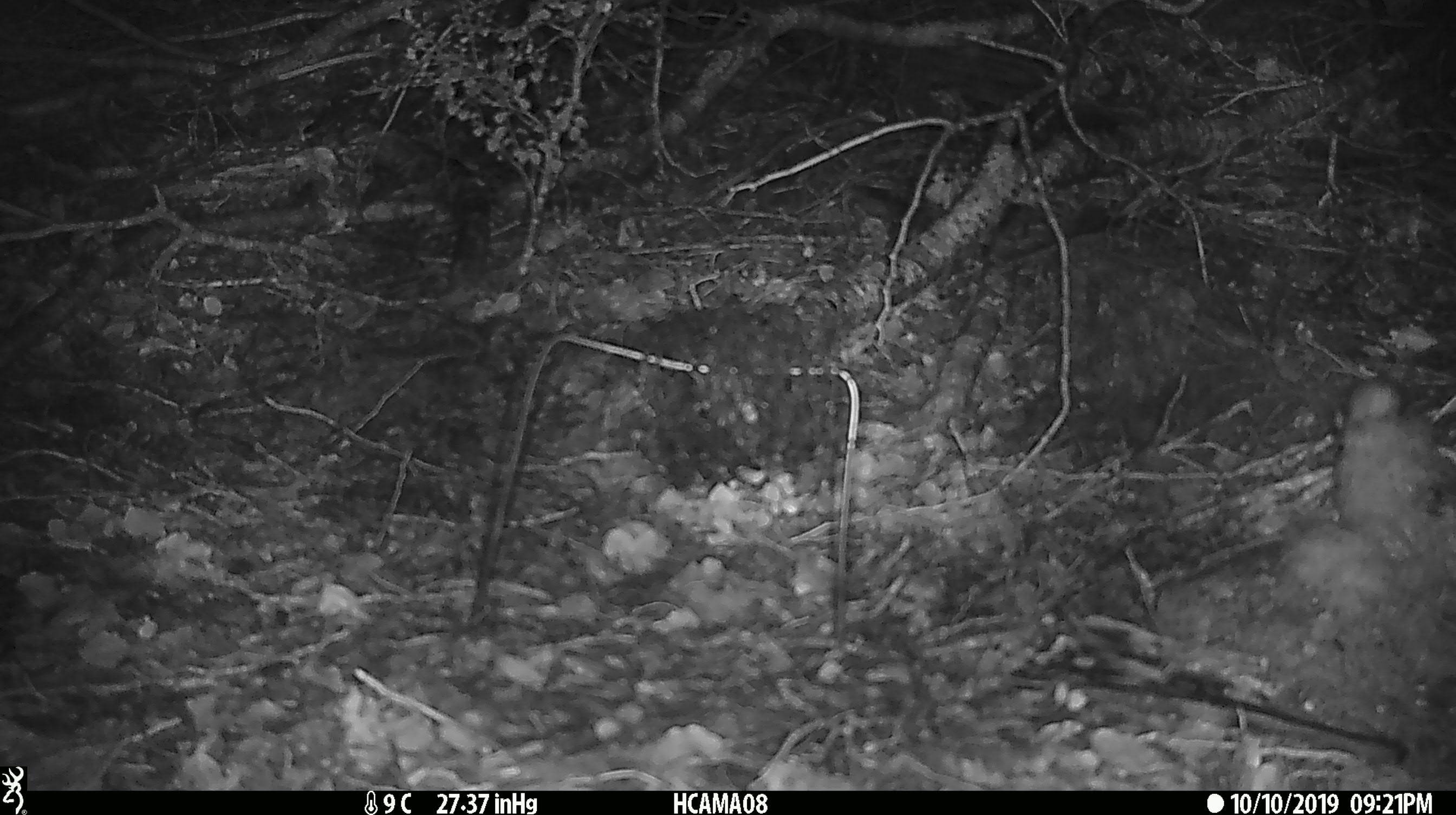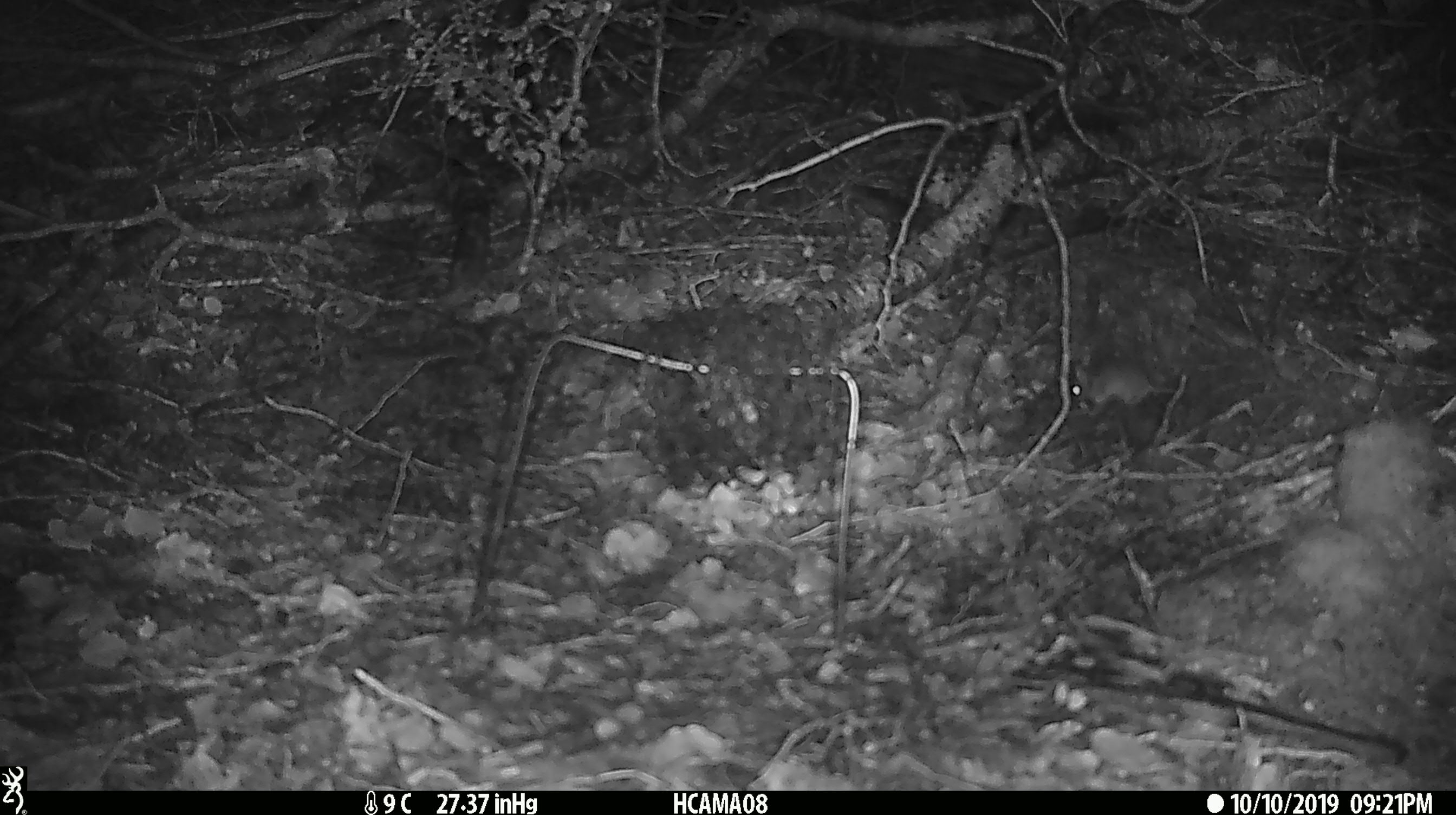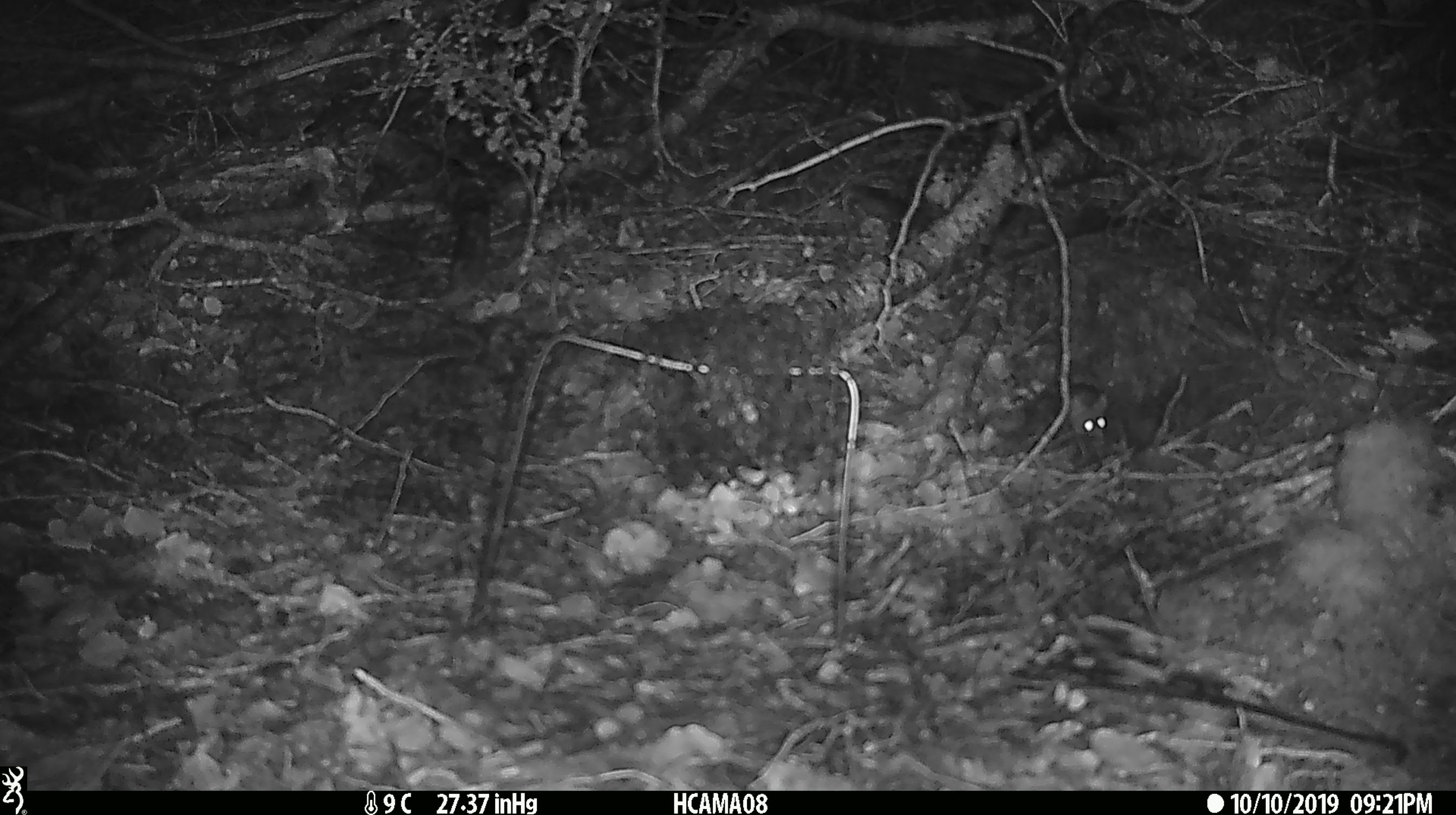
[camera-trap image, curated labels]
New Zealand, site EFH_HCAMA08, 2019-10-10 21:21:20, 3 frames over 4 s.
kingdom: Animalia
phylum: Chordata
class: Mammalia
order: Rodentia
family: Muridae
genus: Mus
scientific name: Mus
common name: mouse